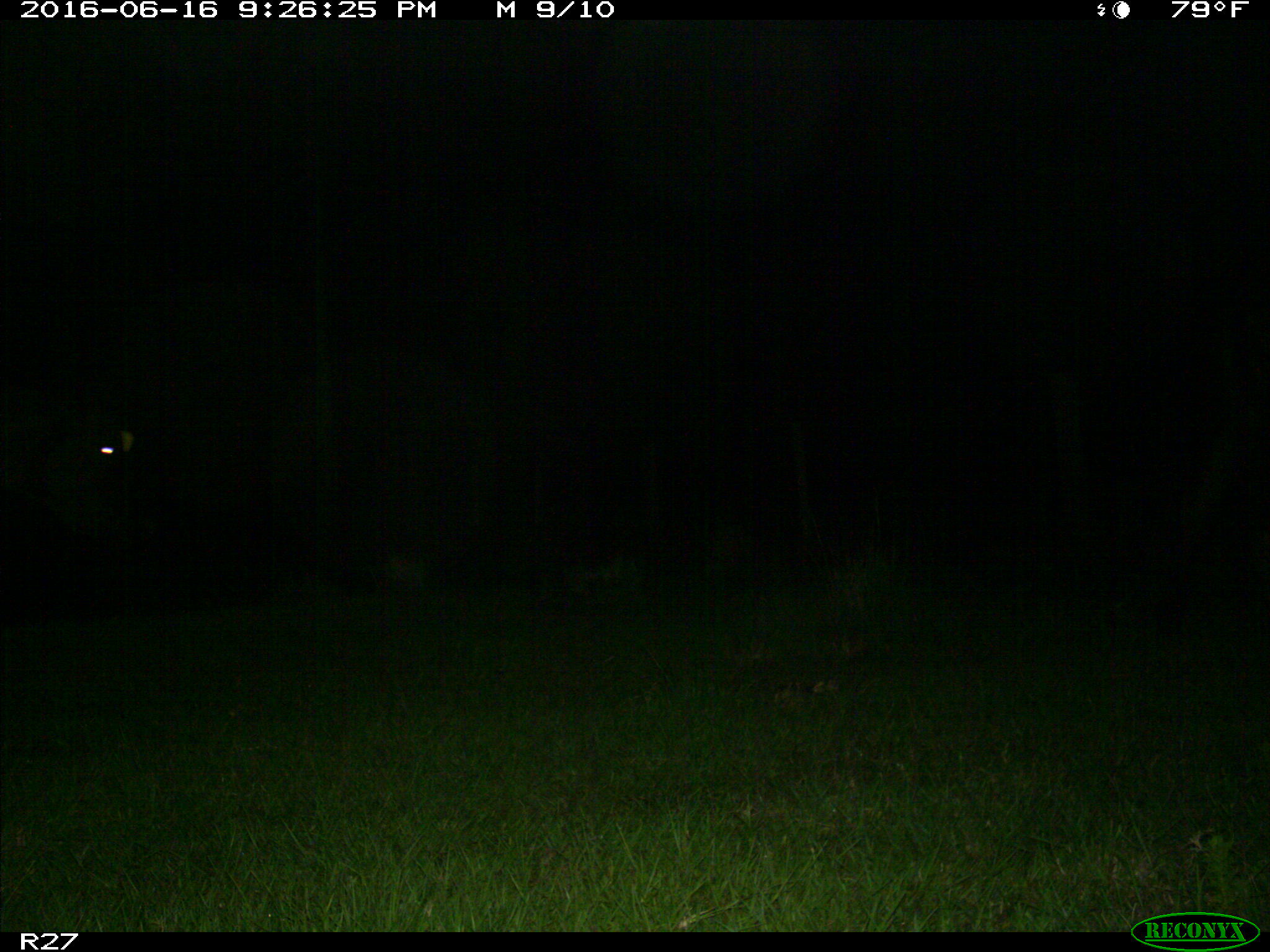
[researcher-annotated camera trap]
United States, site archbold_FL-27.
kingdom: Animalia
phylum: Chordata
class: Mammalia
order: Artiodactyla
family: Bovidae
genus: Bos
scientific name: Bos taurus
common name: domestic cow